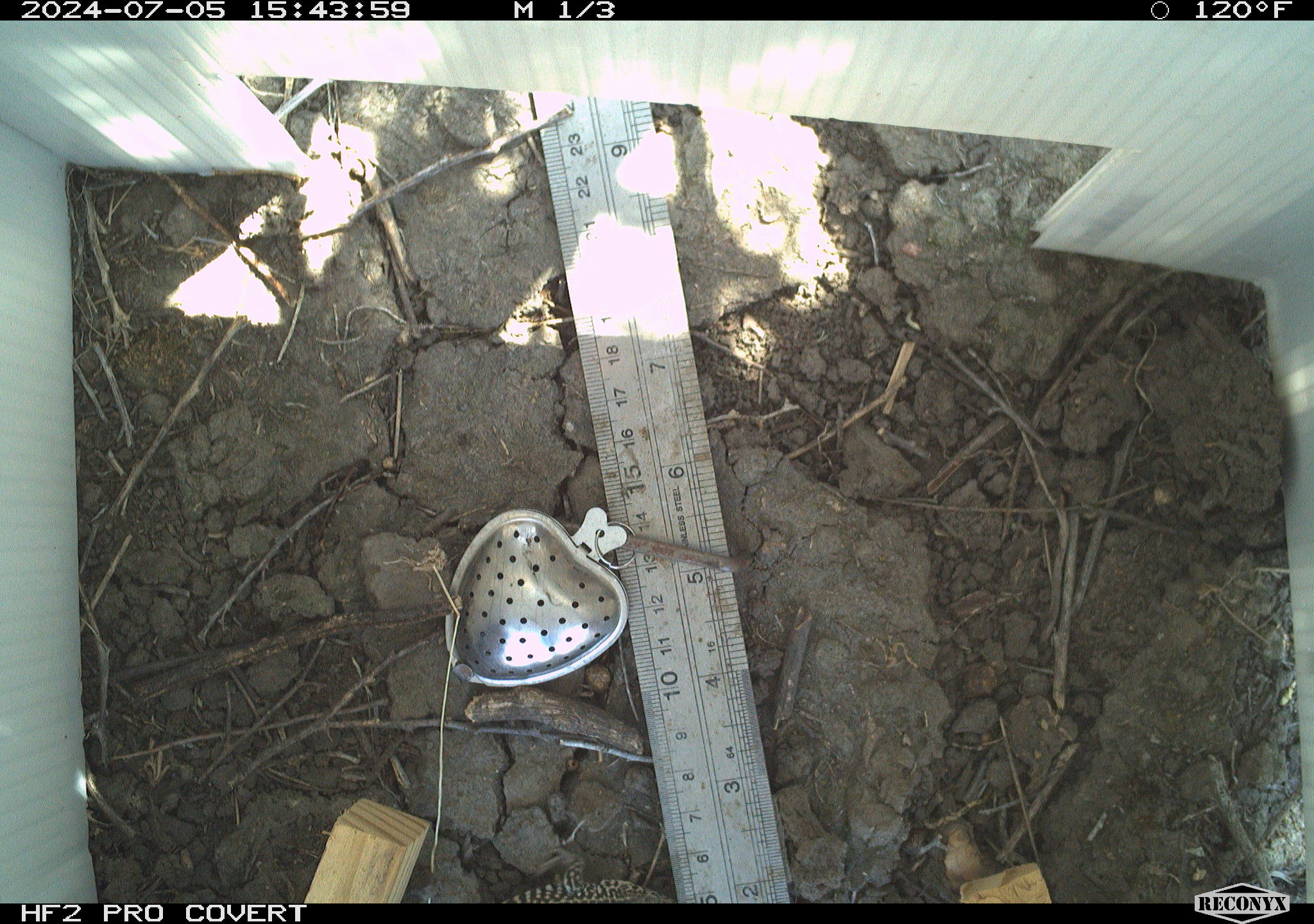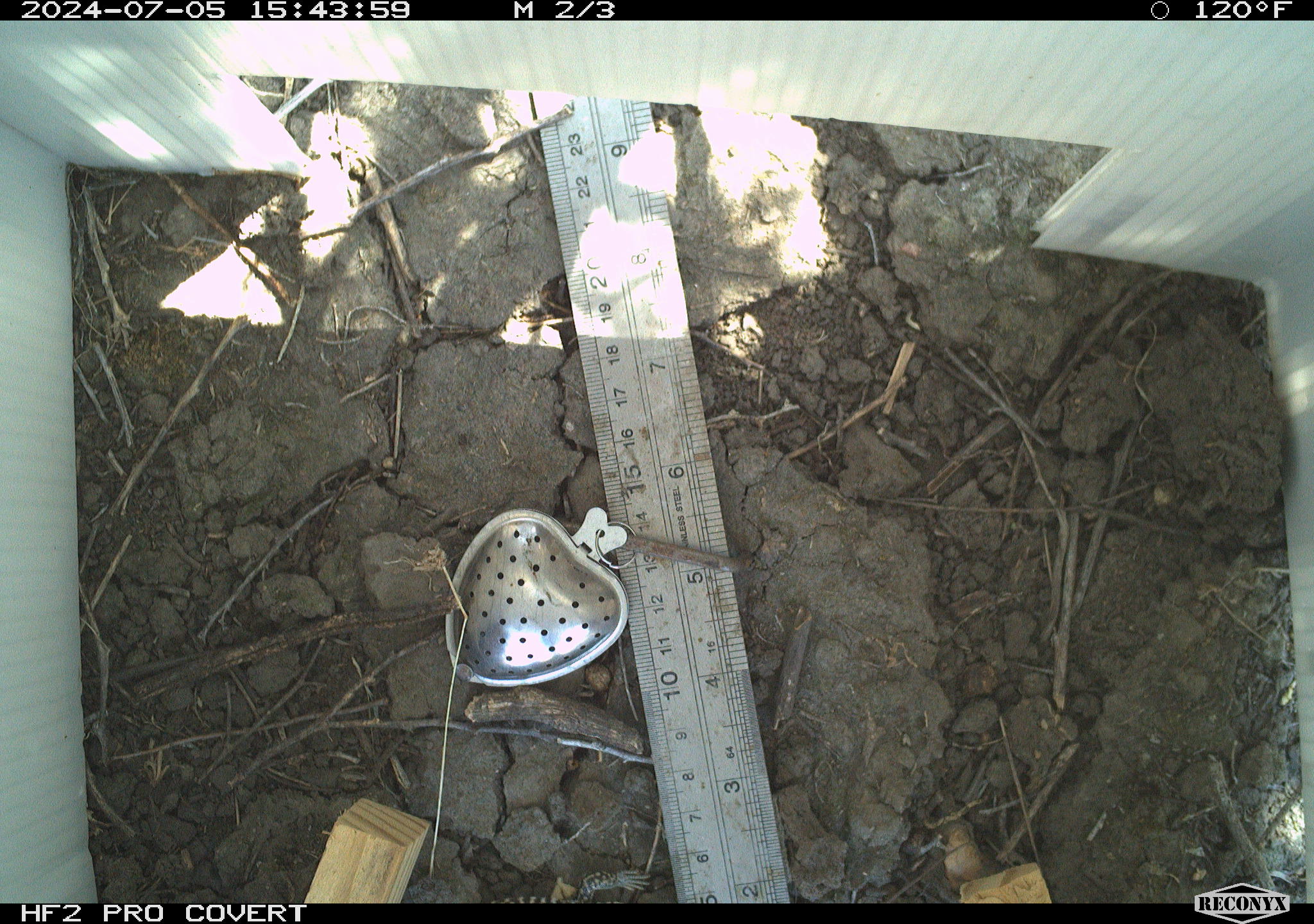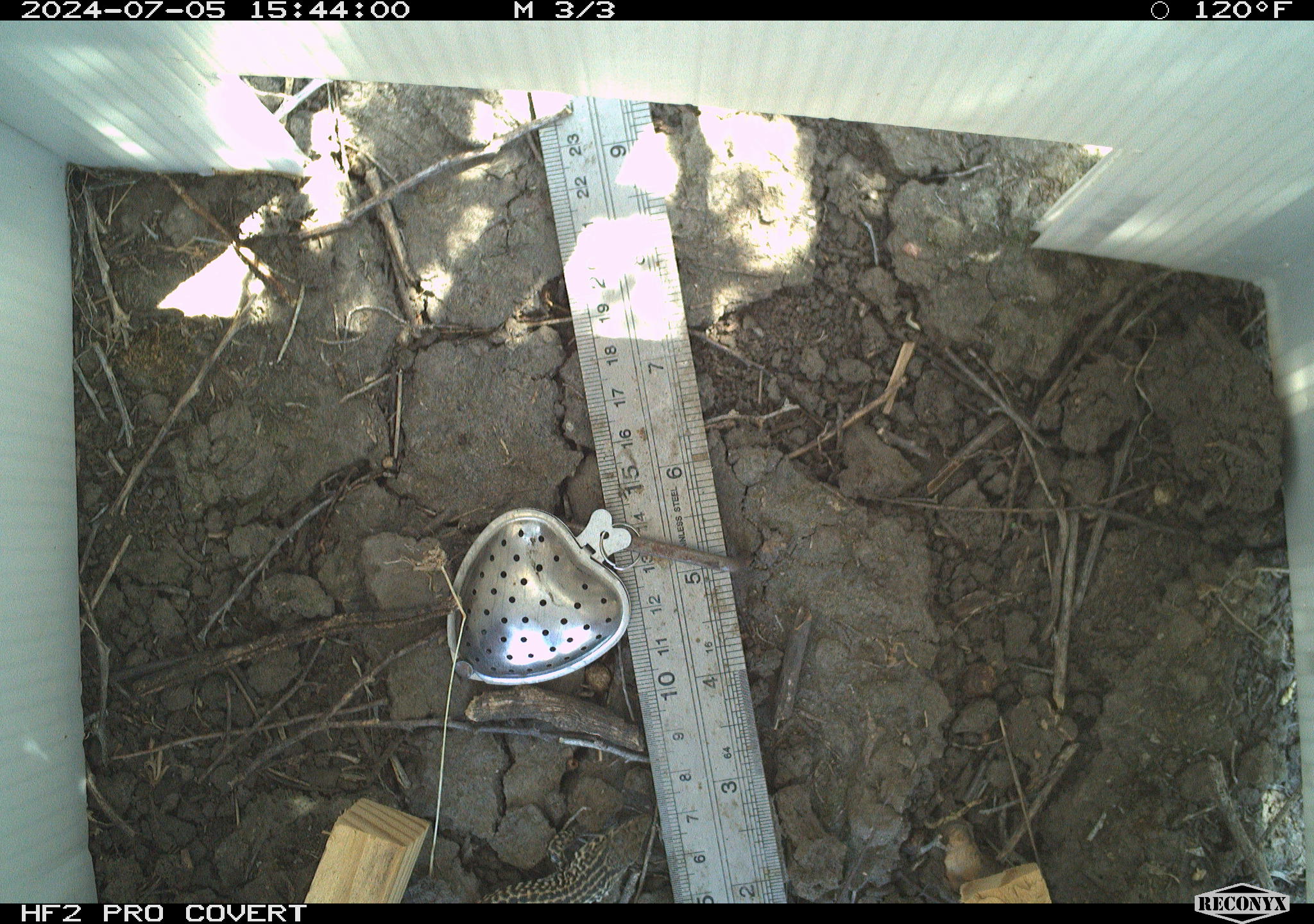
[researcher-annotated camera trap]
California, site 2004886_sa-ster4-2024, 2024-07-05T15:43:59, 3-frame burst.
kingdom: Animalia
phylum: Chordata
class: Reptilia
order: Squamata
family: Teiidae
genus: Aspidoscelis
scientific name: Aspidoscelis tigris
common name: western whiptail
Western whiptail (Aspidoscelis tigris).